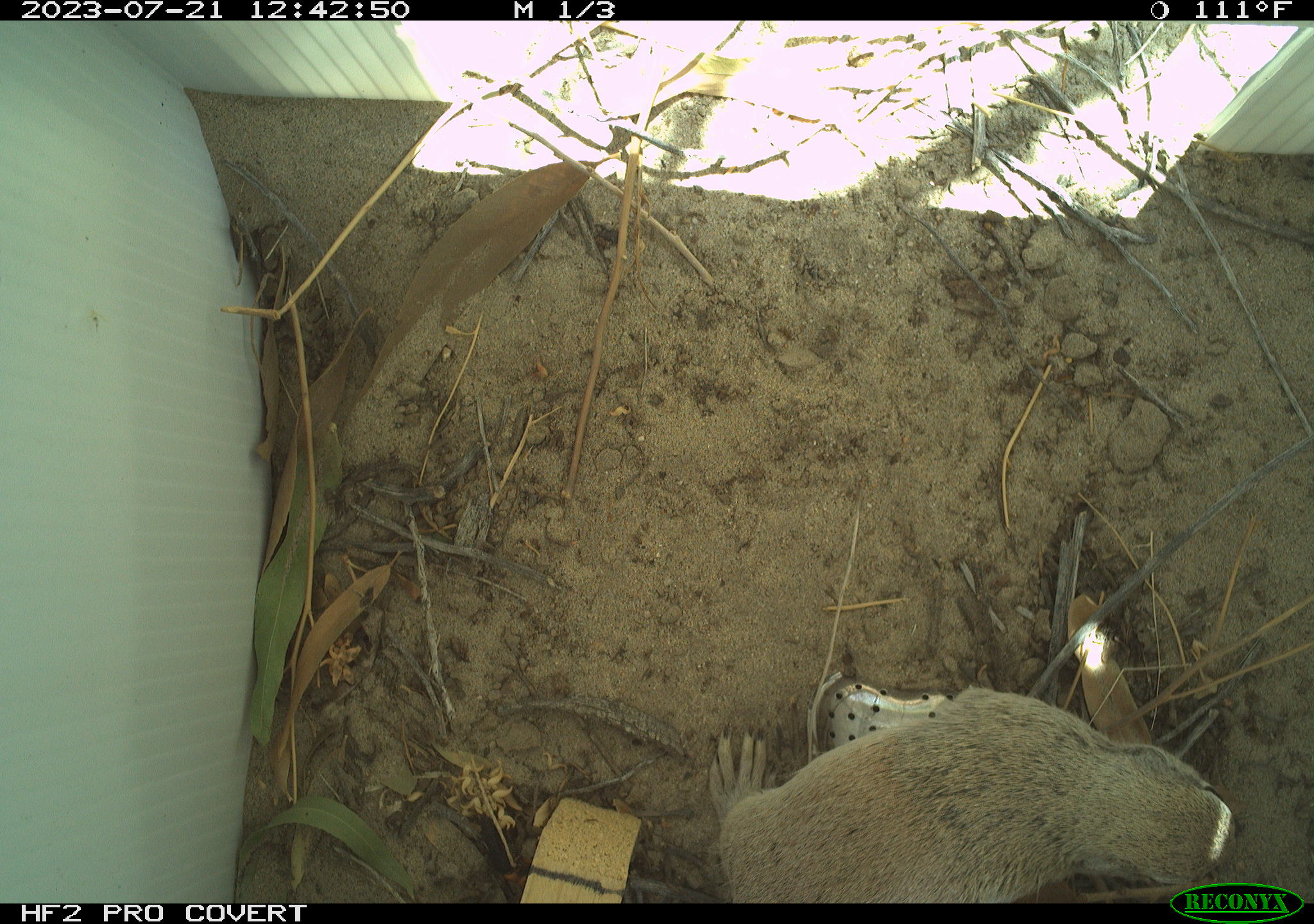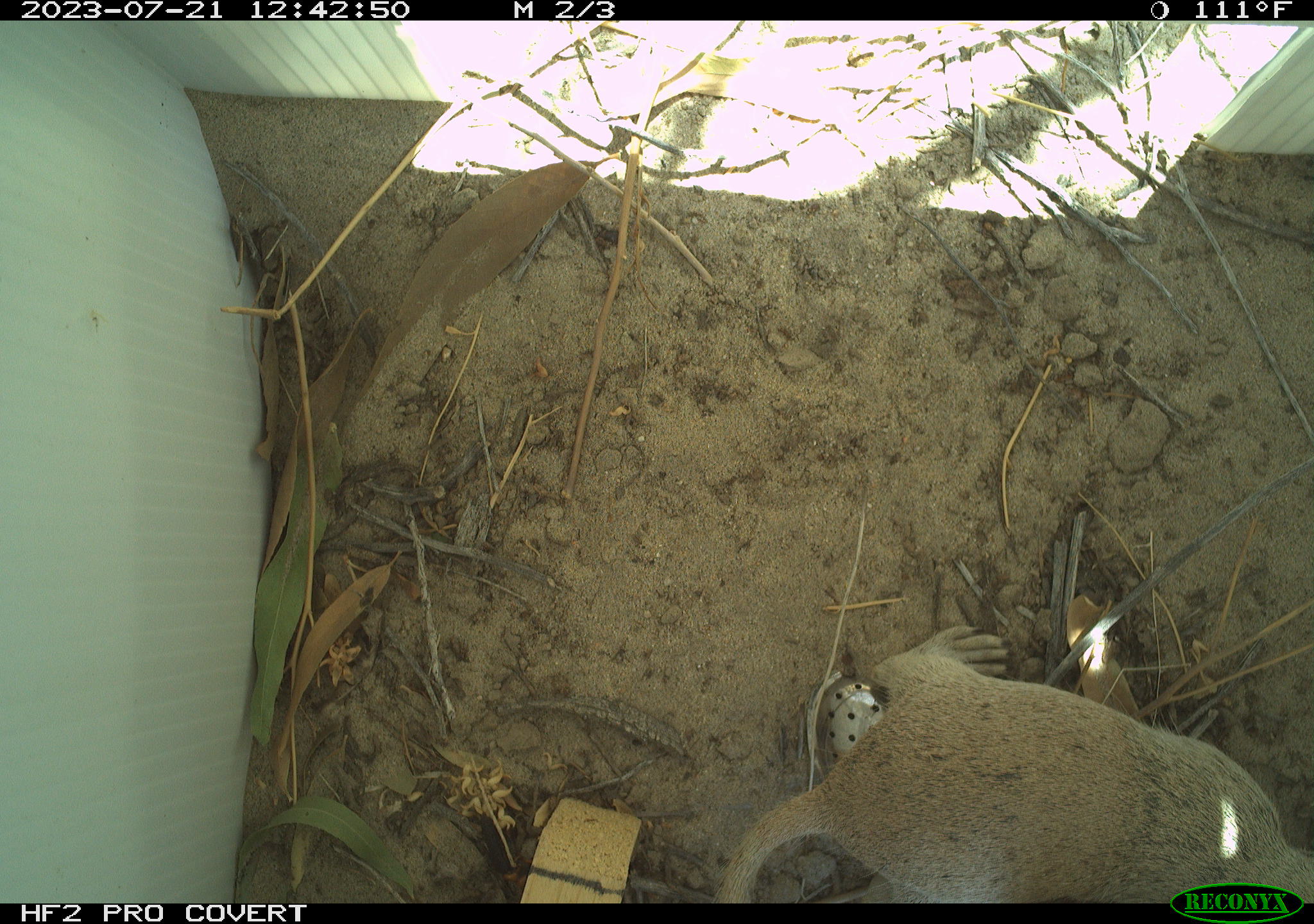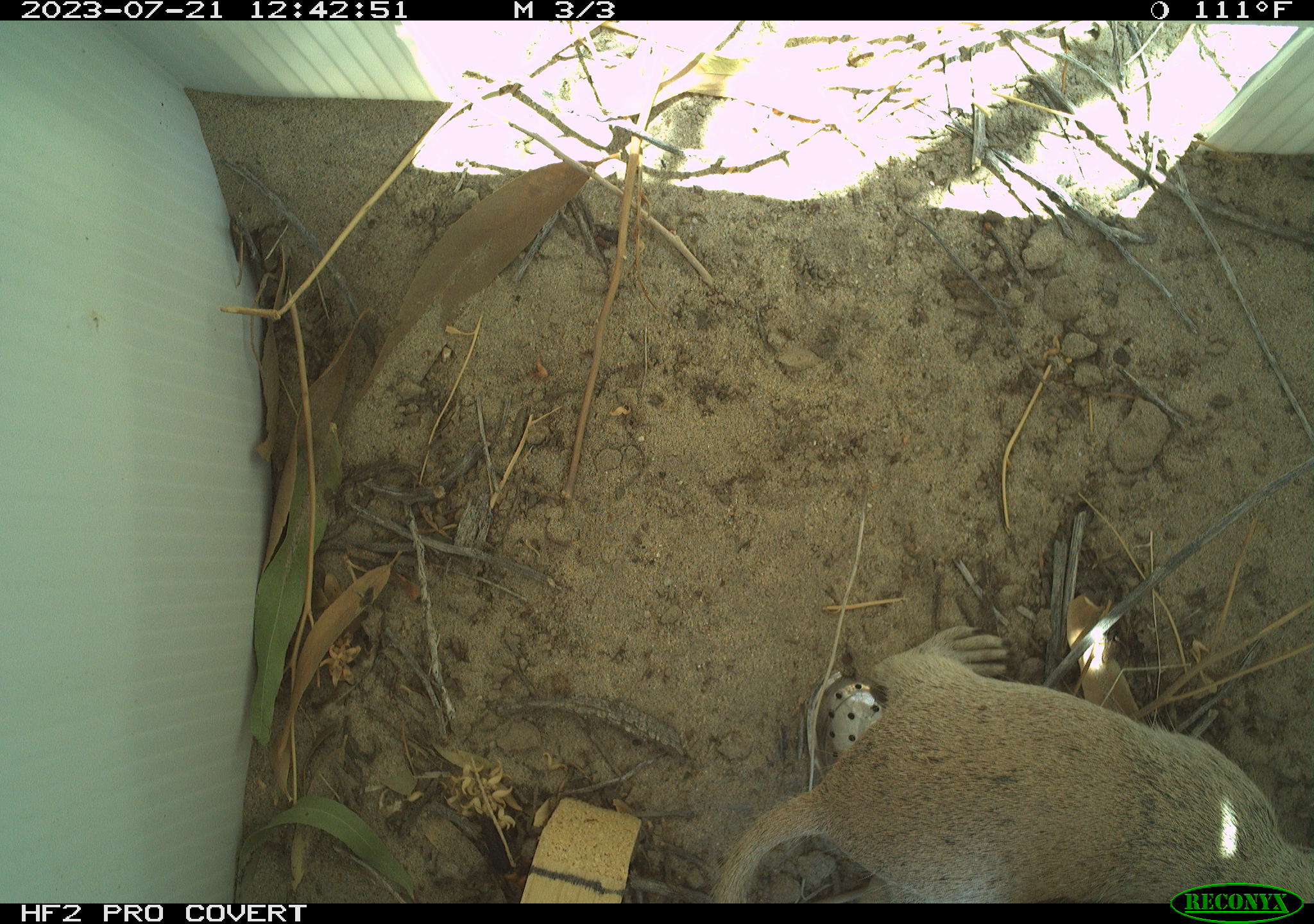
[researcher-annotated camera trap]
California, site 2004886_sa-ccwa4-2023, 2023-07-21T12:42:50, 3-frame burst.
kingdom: Animalia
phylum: Chordata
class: Mammalia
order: Rodentia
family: Sciuridae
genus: Xerospermophilus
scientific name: Xerospermophilus tereticaudus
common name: round-tailed ground squirrel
Round-tailed ground squirrel (Xerospermophilus tereticaudus).